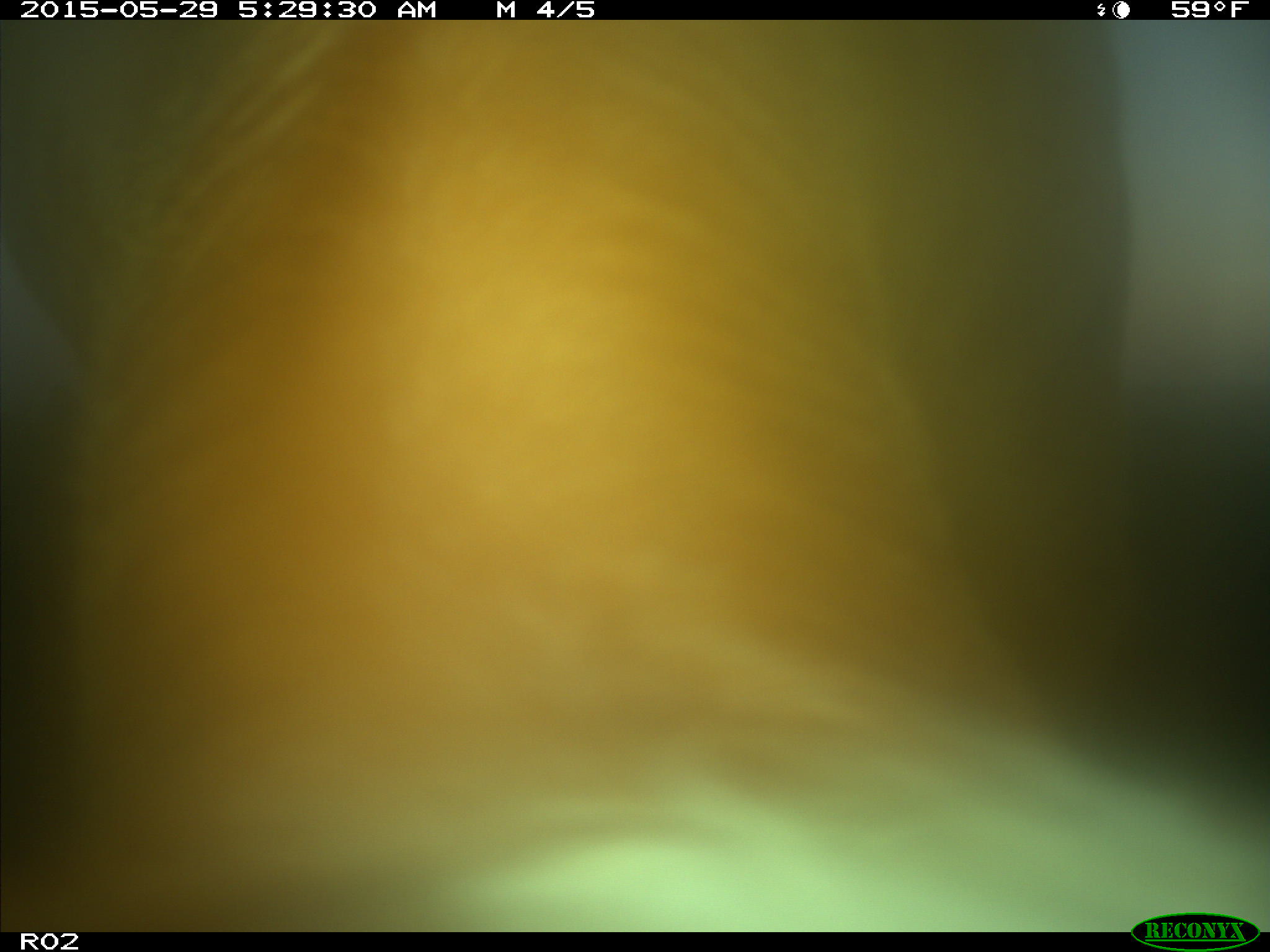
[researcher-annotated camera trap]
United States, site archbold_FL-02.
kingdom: Animalia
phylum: Chordata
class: Mammalia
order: Artiodactyla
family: Bovidae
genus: Bos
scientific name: Bos taurus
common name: domestic cow